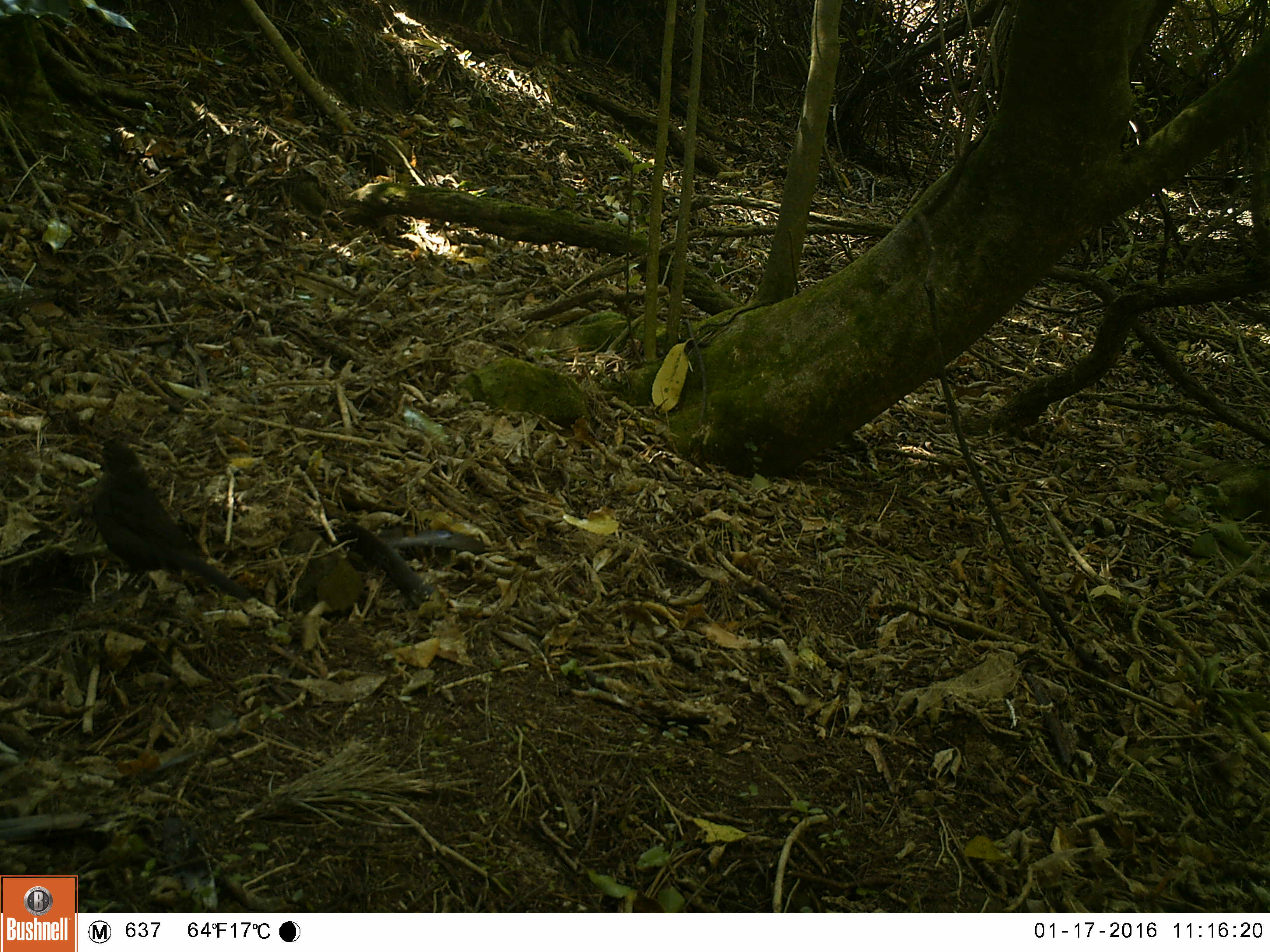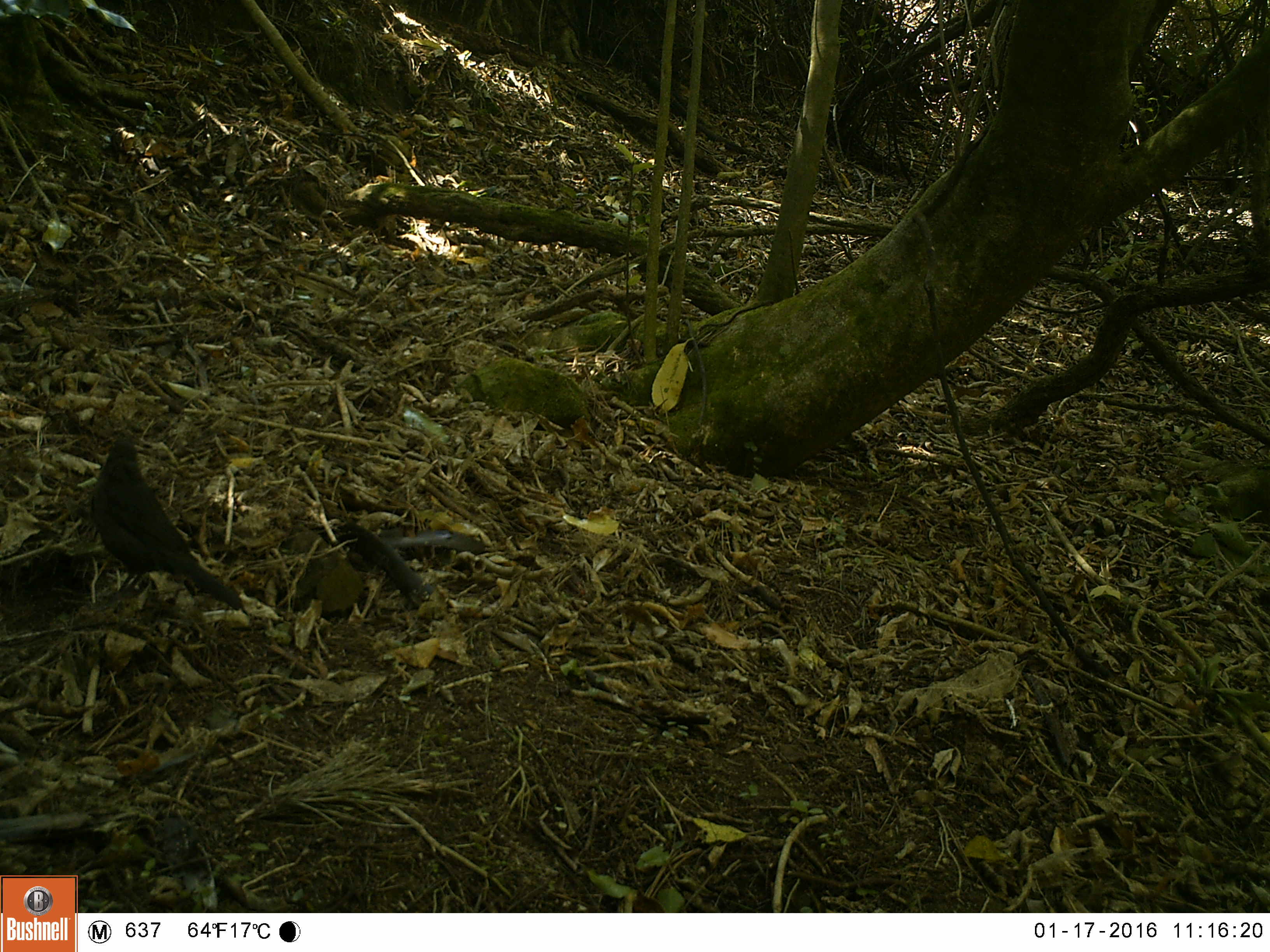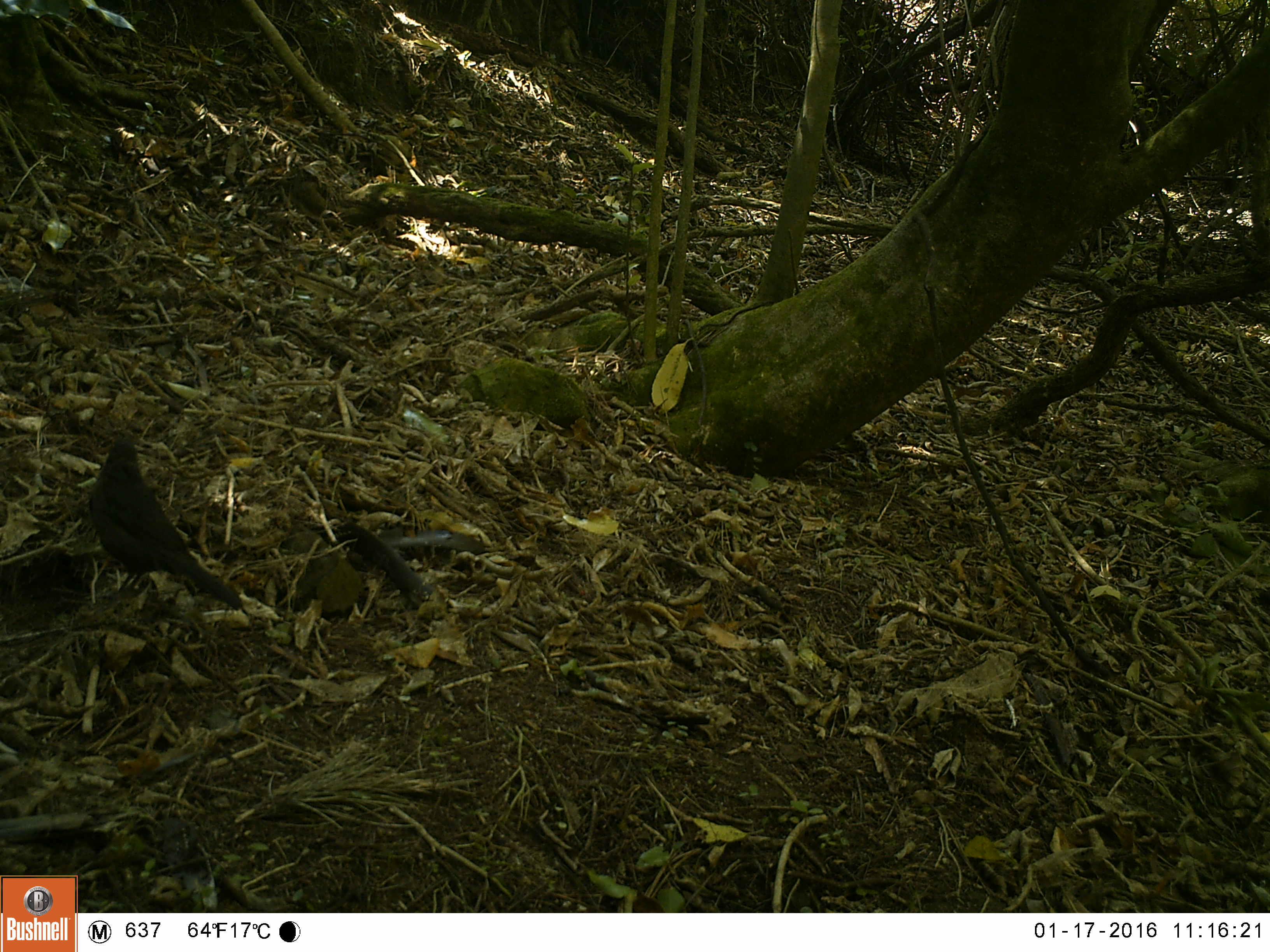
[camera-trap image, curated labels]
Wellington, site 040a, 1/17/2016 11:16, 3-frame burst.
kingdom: Animalia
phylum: Chordata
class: Aves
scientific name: Aves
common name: bird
Bird (Aves).